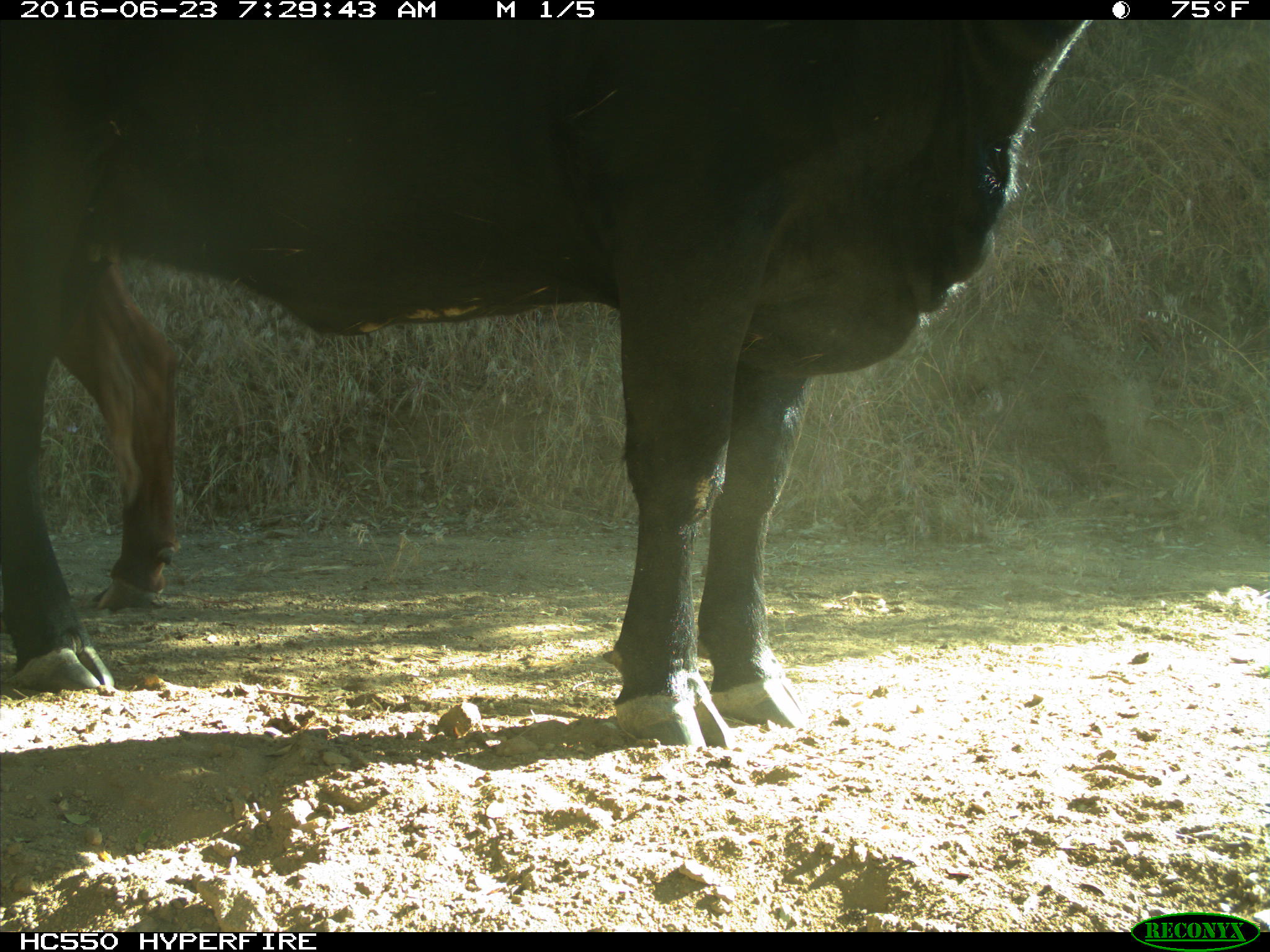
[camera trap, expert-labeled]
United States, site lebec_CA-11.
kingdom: Animalia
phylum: Chordata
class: Mammalia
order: Artiodactyla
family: Bovidae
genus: Bos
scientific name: Bos taurus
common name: domestic cow